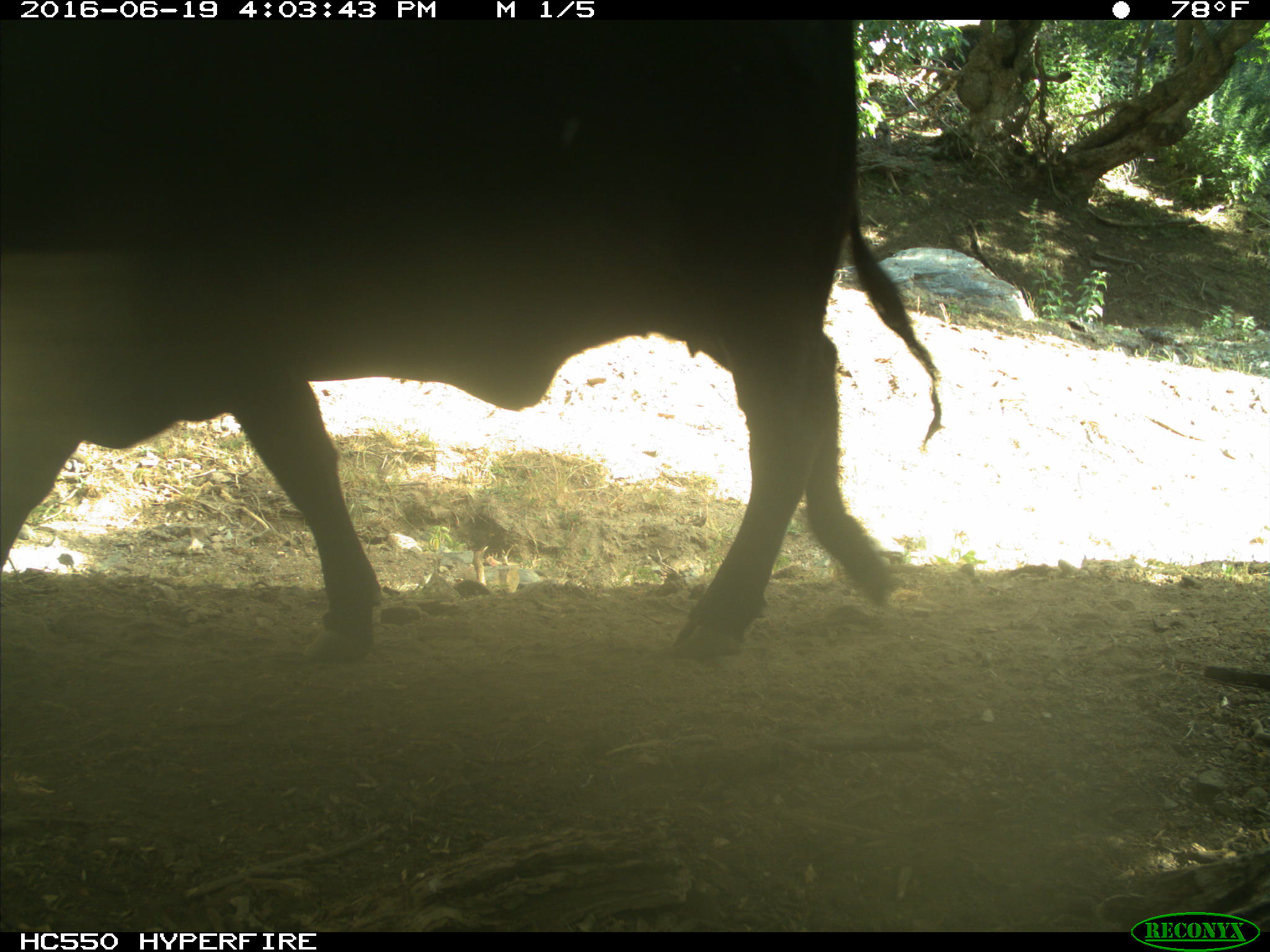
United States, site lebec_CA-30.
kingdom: Animalia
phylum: Chordata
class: Mammalia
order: Artiodactyla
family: Bovidae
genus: Bos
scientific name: Bos taurus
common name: domestic cow